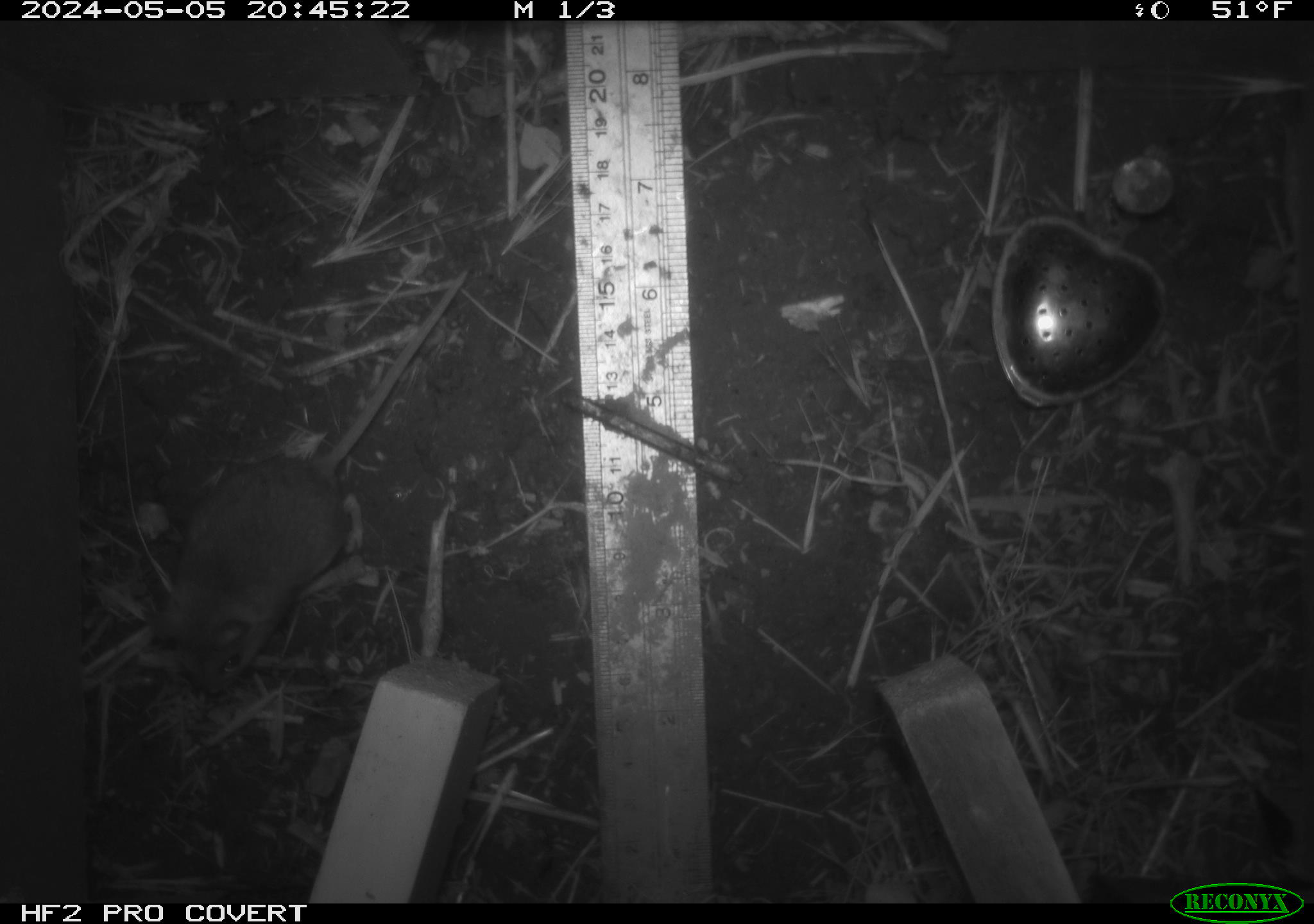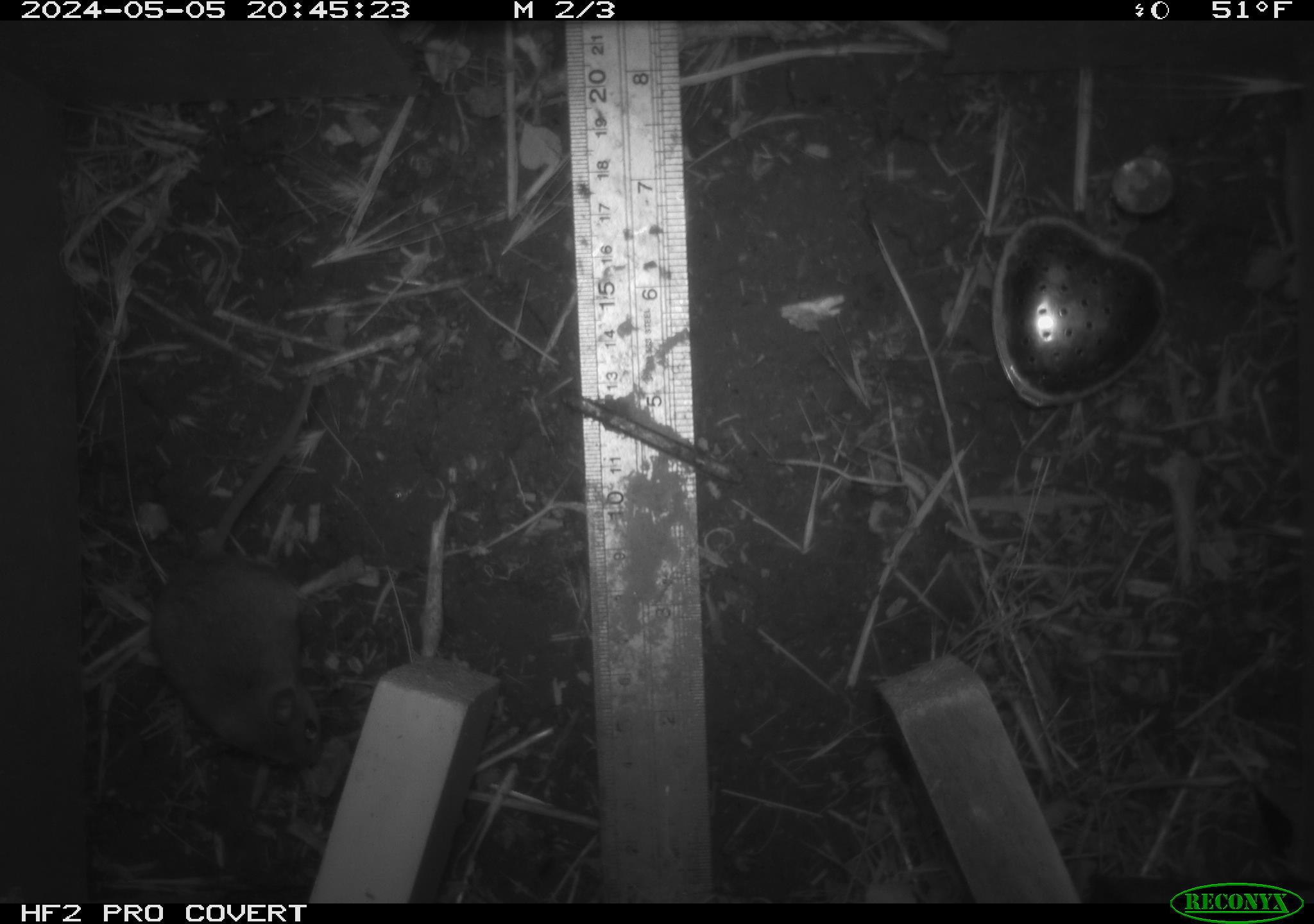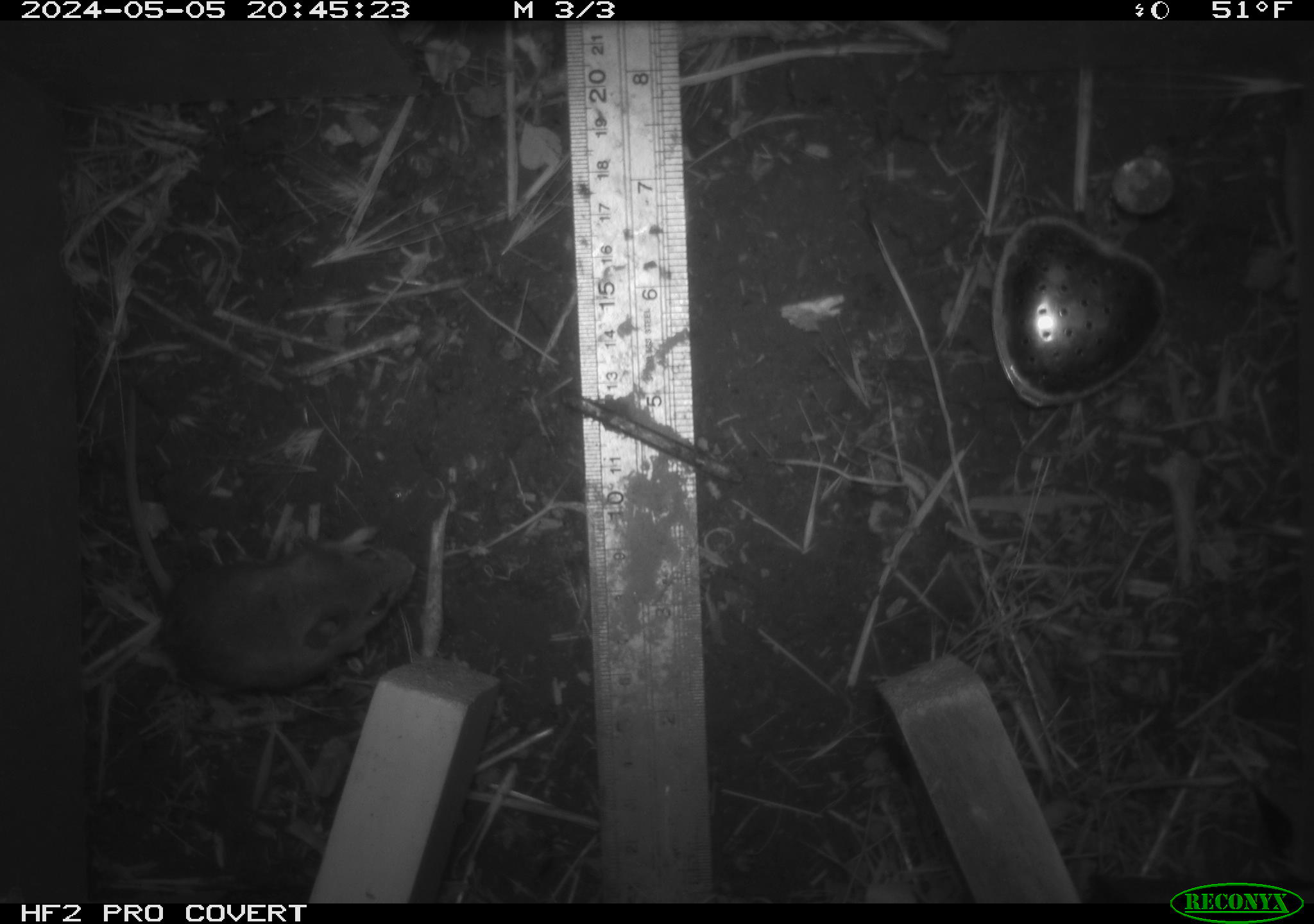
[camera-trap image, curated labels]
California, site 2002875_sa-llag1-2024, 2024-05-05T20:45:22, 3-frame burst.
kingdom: Animalia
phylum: Chordata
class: Mammalia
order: Rodentia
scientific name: Rodentia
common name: mouse species